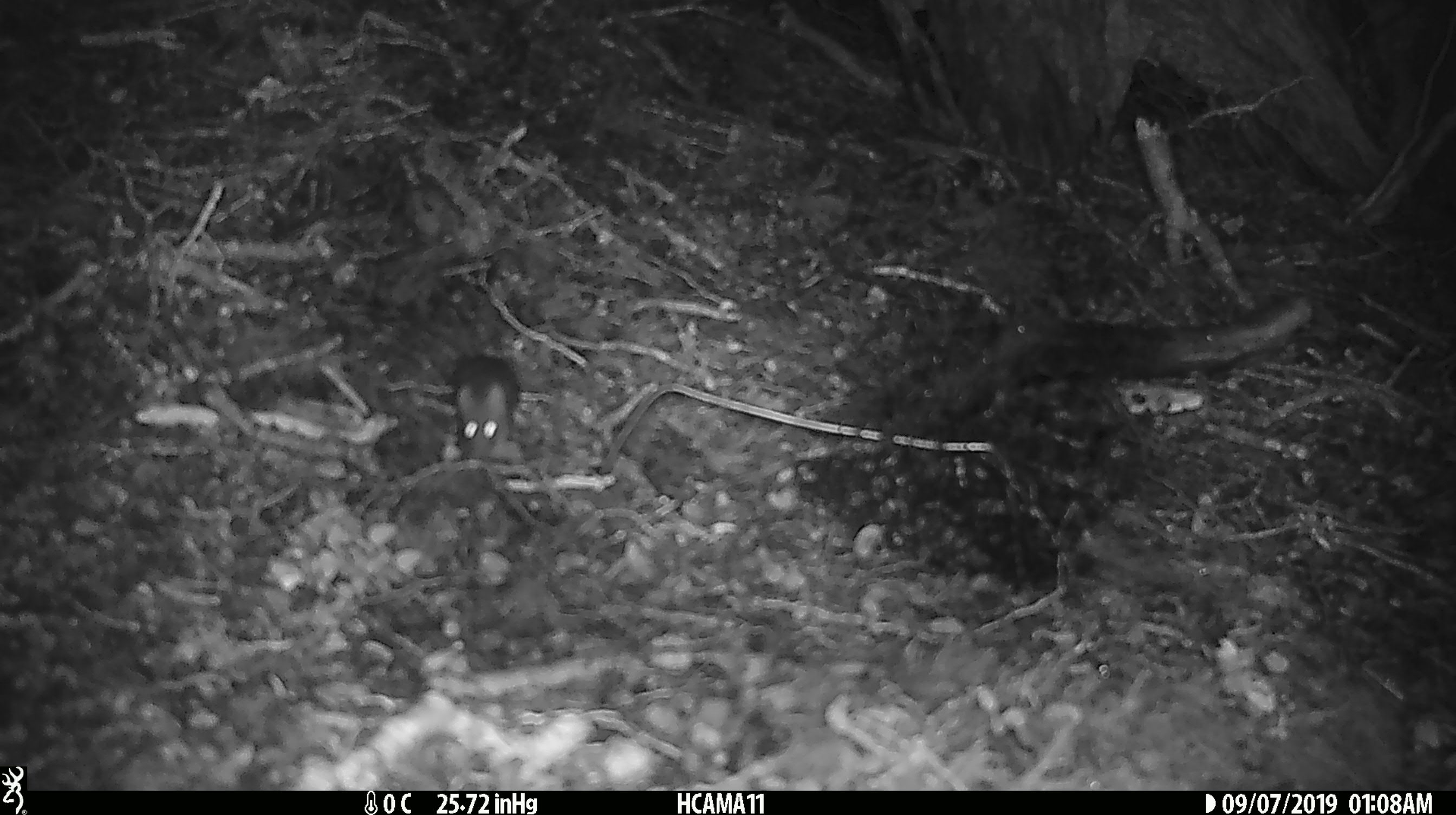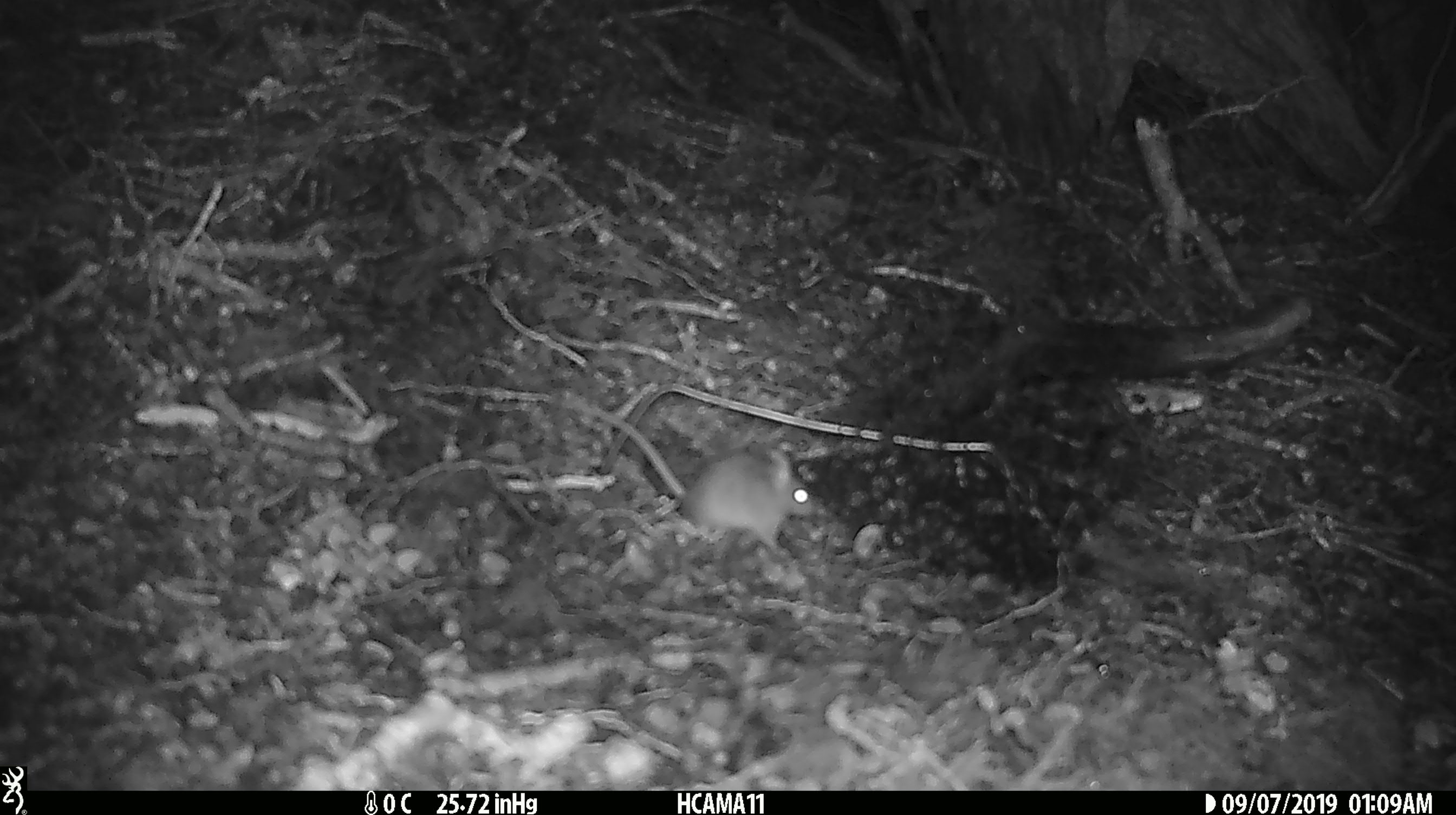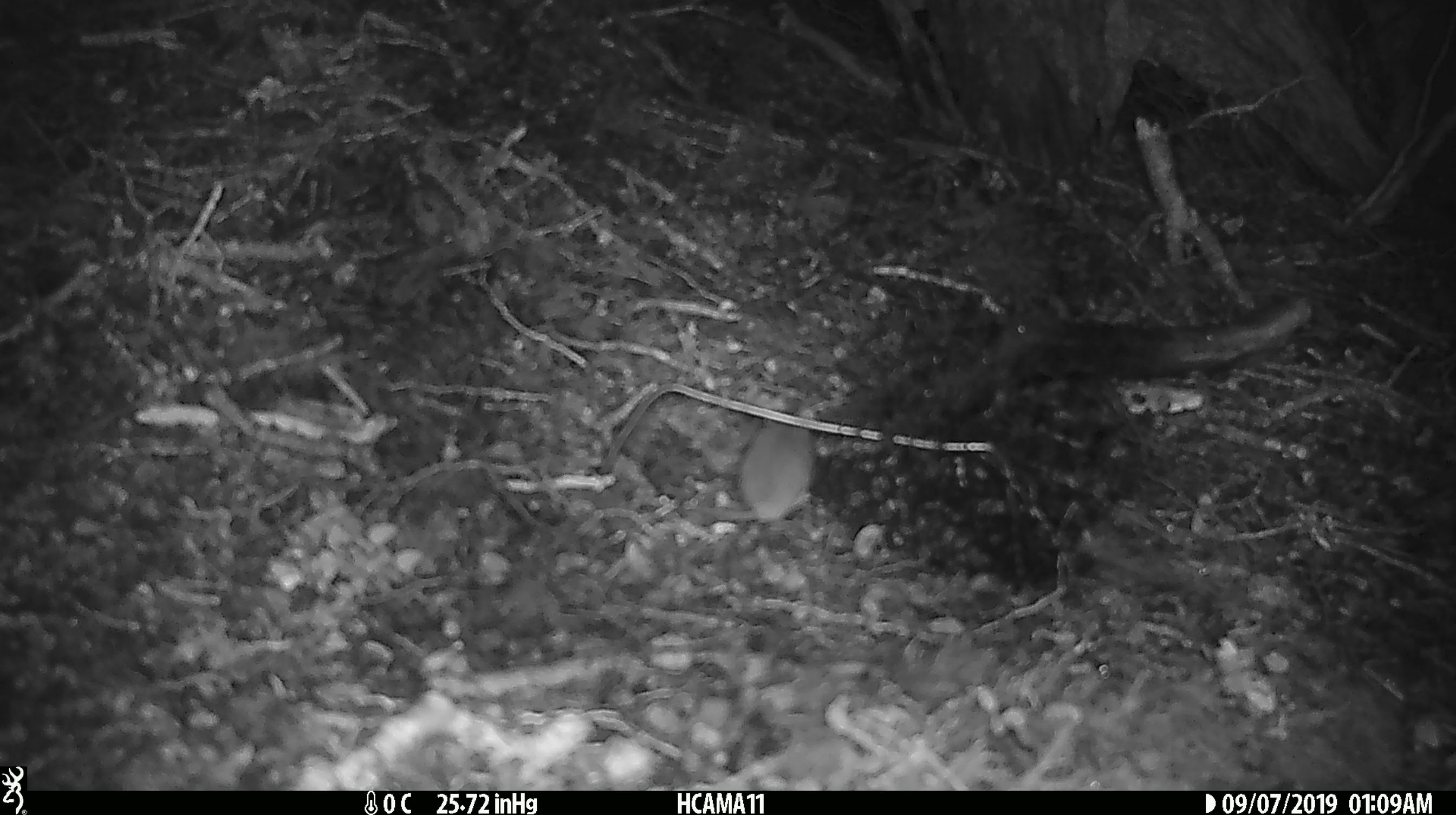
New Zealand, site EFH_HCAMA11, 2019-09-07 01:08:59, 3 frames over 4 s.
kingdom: Animalia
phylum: Chordata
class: Mammalia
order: Rodentia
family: Muridae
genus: Mus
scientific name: Mus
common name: mouse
Mouse (Mus).